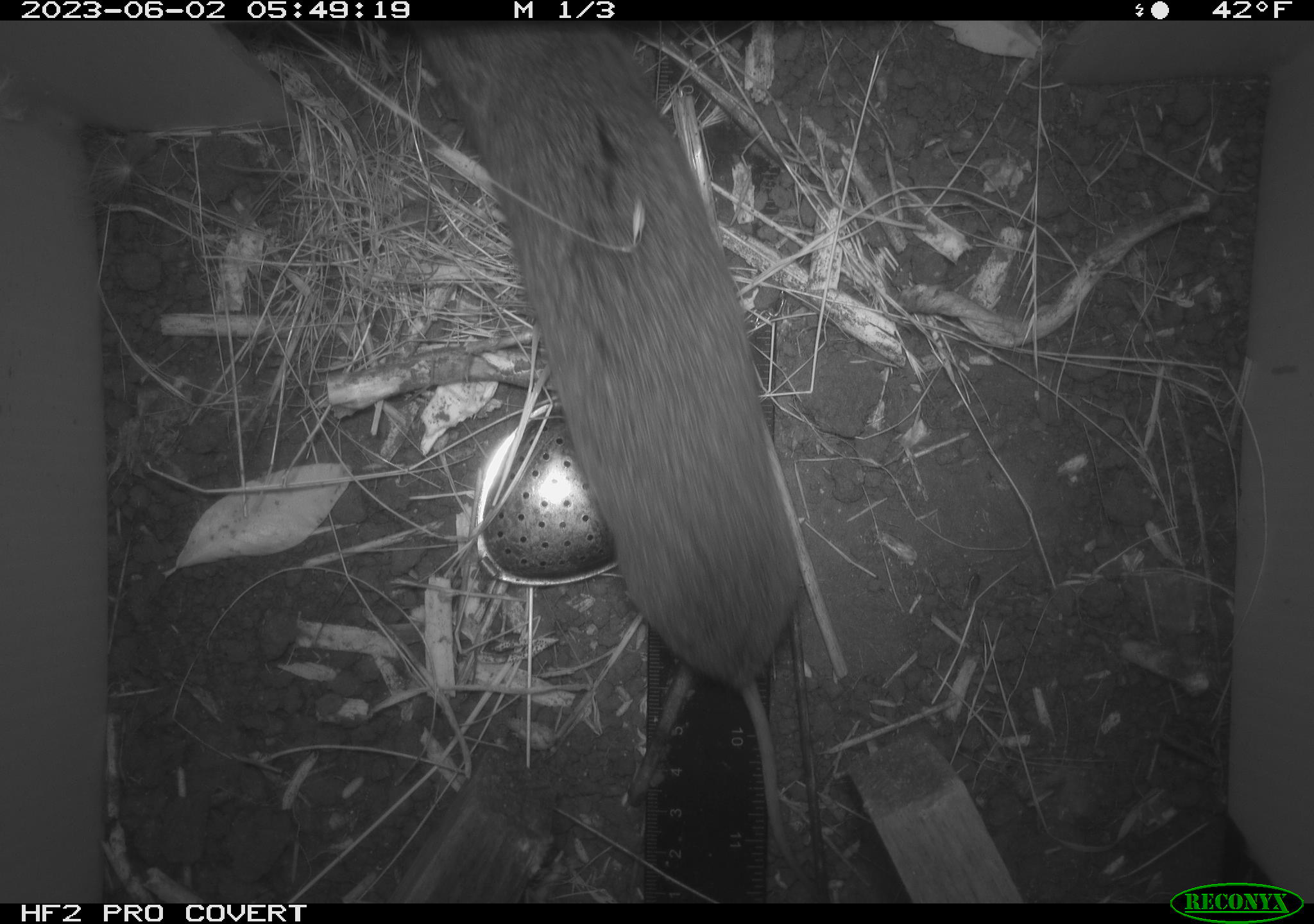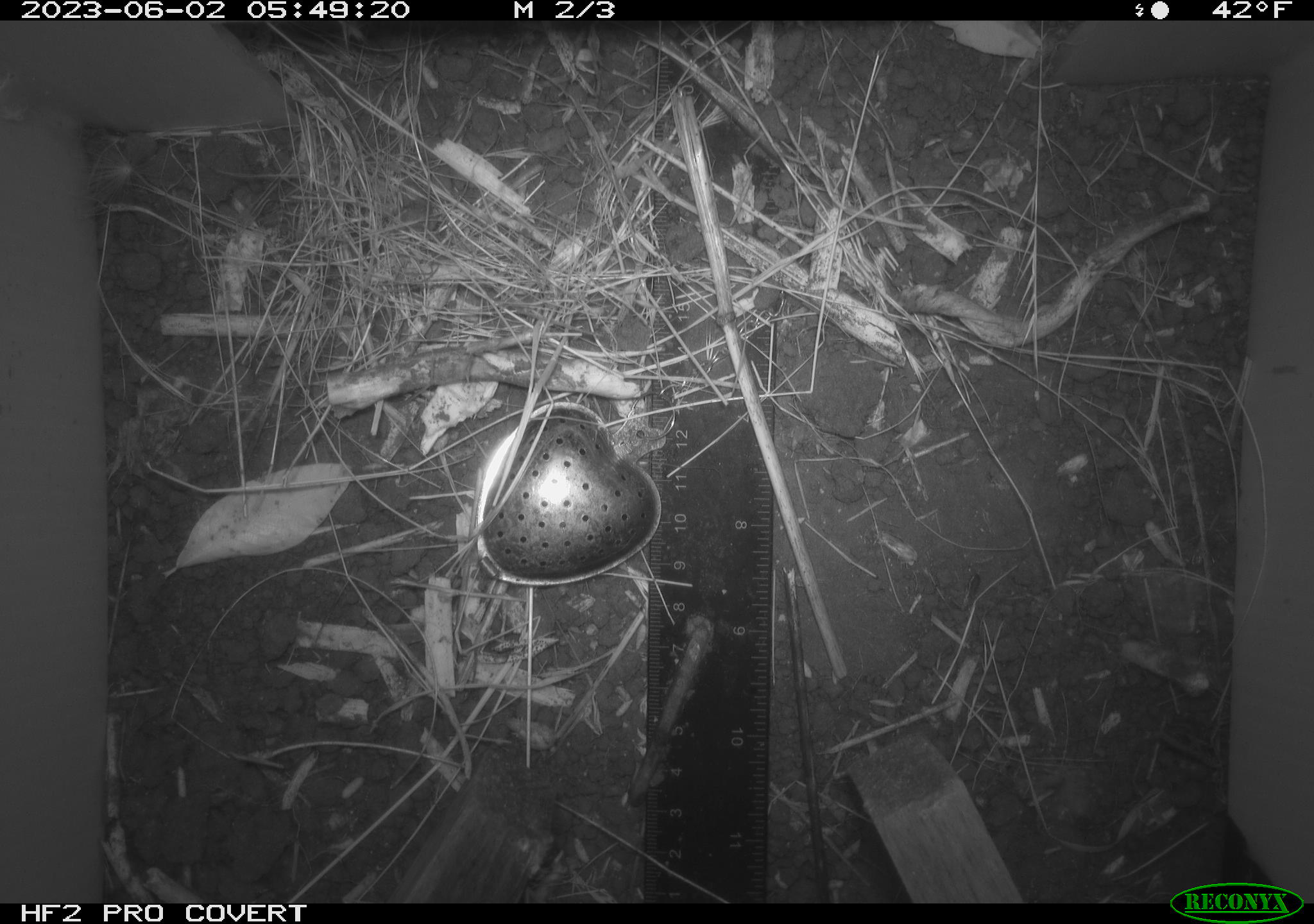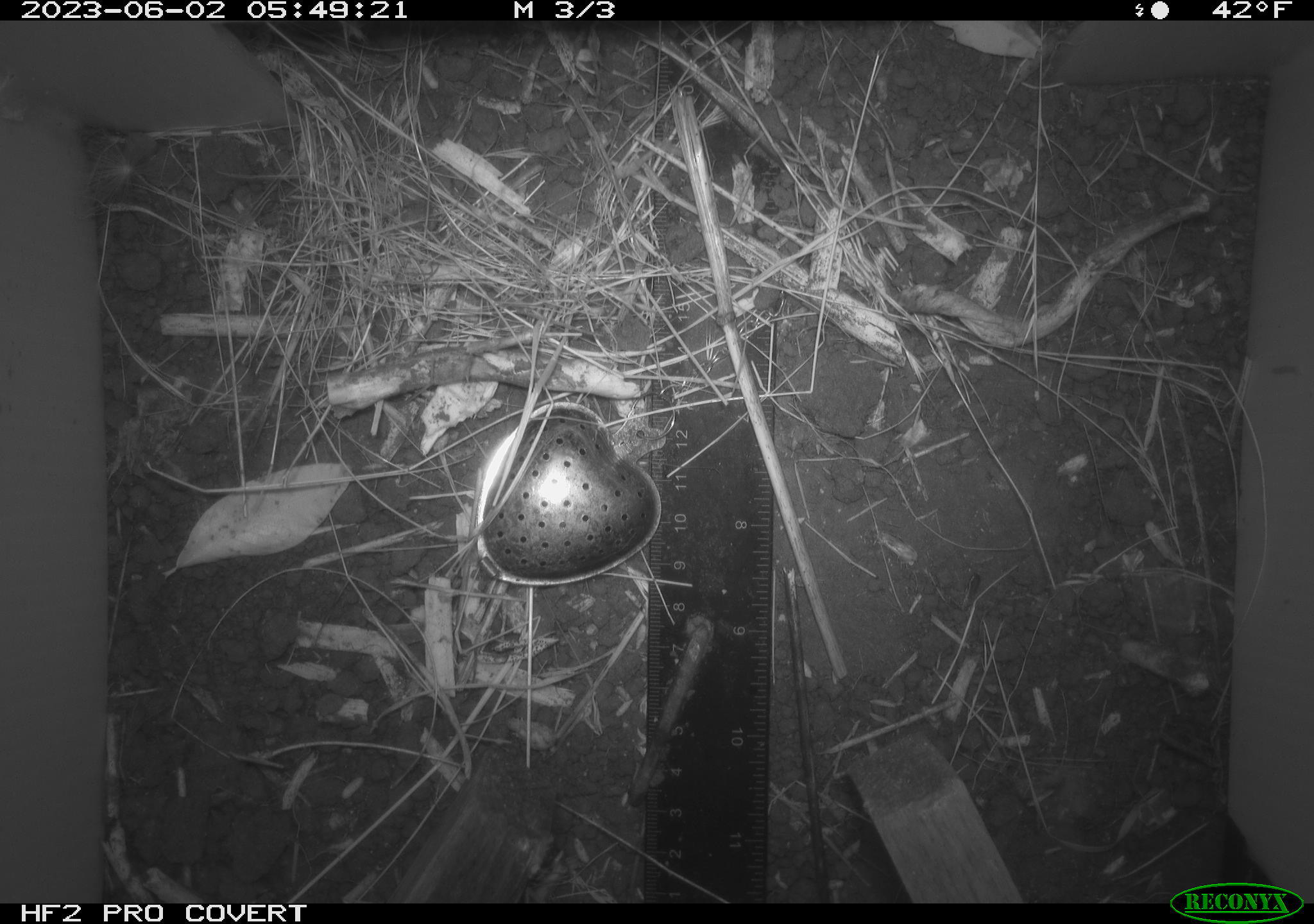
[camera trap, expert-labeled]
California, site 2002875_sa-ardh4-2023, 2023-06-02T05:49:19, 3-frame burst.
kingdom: Animalia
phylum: Chordata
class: Mammalia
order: Rodentia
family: Cricetidae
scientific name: Arvicolinae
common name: voles, lemmings, and muskrats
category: arvicolinae subfamily